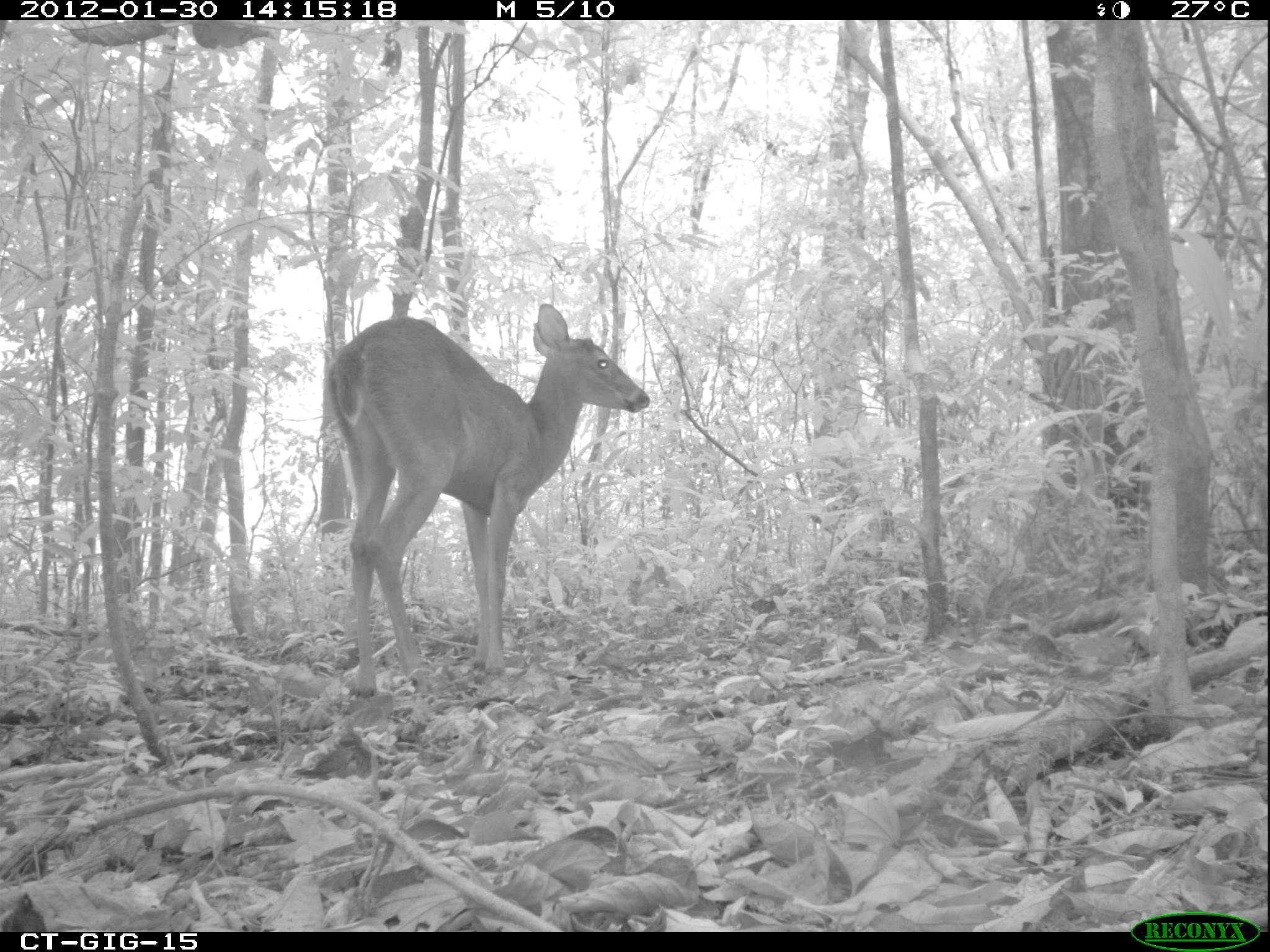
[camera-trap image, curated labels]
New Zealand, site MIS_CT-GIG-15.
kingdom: Animalia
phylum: Chordata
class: Mammalia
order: Artiodactyla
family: Cervidae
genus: Odocoileus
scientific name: Odocoileus virginianus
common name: white-tailed deer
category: white tailed deer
White tailed deer (white-tailed deer) (Odocoileus virginianus).